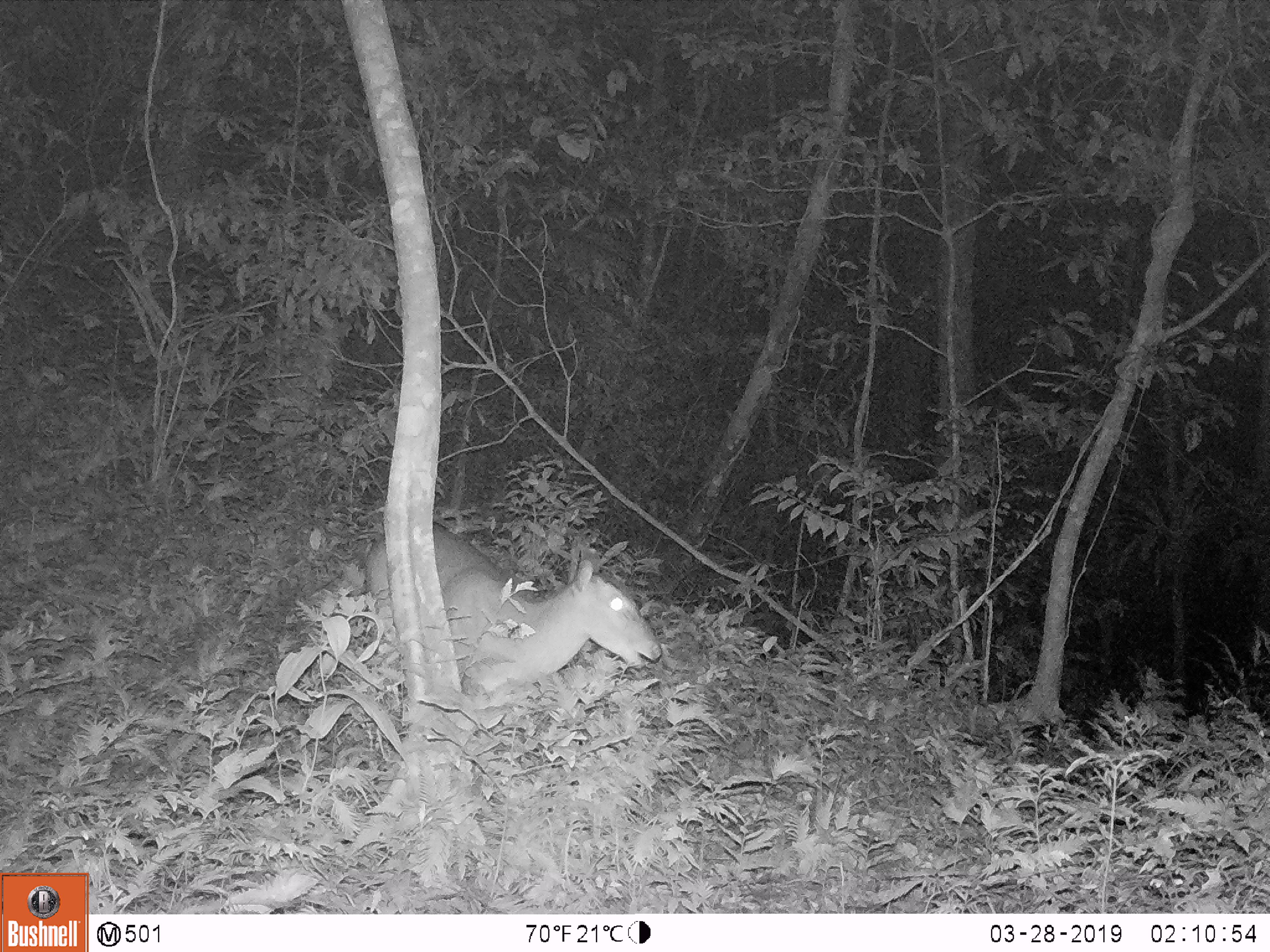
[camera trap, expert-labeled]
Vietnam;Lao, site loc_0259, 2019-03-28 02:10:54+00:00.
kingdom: Animalia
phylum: Chordata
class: Mammalia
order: Artiodactyla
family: Cervidae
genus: Muntiacus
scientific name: Muntiacus vuquangensis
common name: large-antlered muntjac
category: large antlered muntjac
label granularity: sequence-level